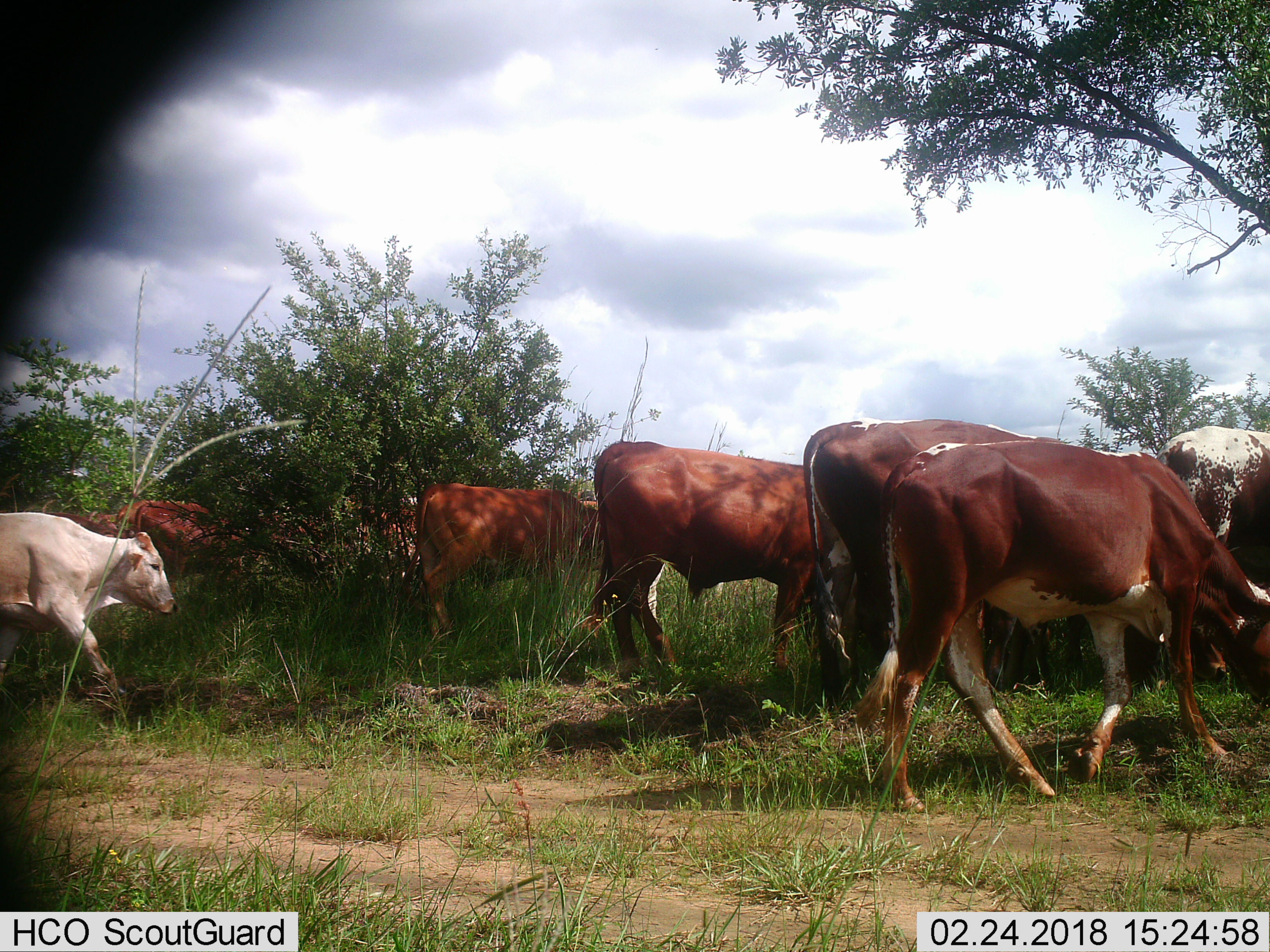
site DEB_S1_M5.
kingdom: Animalia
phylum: Chordata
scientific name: Vertebrata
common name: domestic animal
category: domesticanimal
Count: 9.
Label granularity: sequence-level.